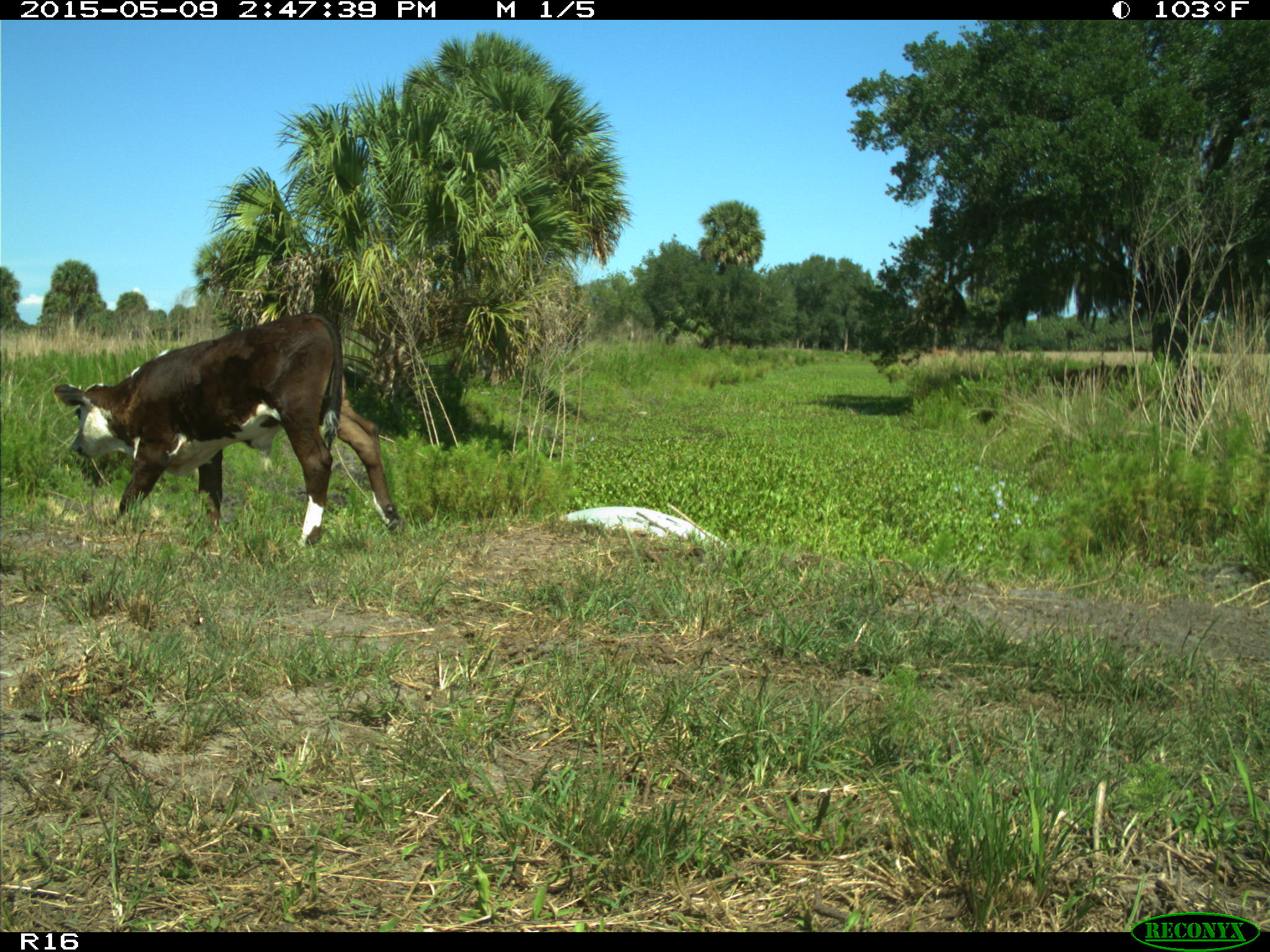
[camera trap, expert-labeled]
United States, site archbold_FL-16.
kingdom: Animalia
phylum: Chordata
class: Mammalia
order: Artiodactyla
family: Bovidae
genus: Bos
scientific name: Bos taurus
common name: domestic cow